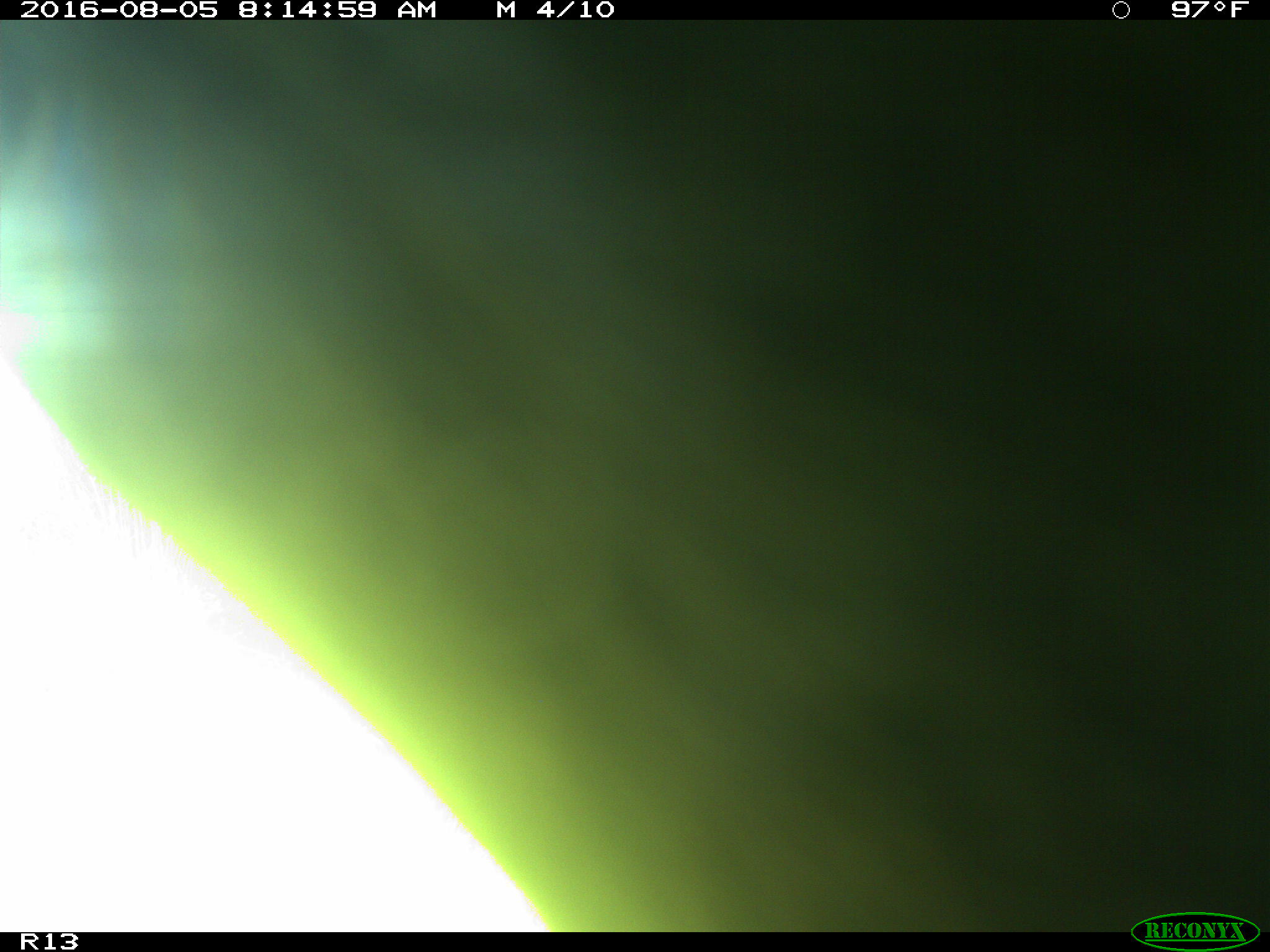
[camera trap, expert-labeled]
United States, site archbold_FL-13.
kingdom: Animalia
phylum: Chordata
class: Mammalia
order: Artiodactyla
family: Bovidae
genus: Bos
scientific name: Bos taurus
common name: domestic cow